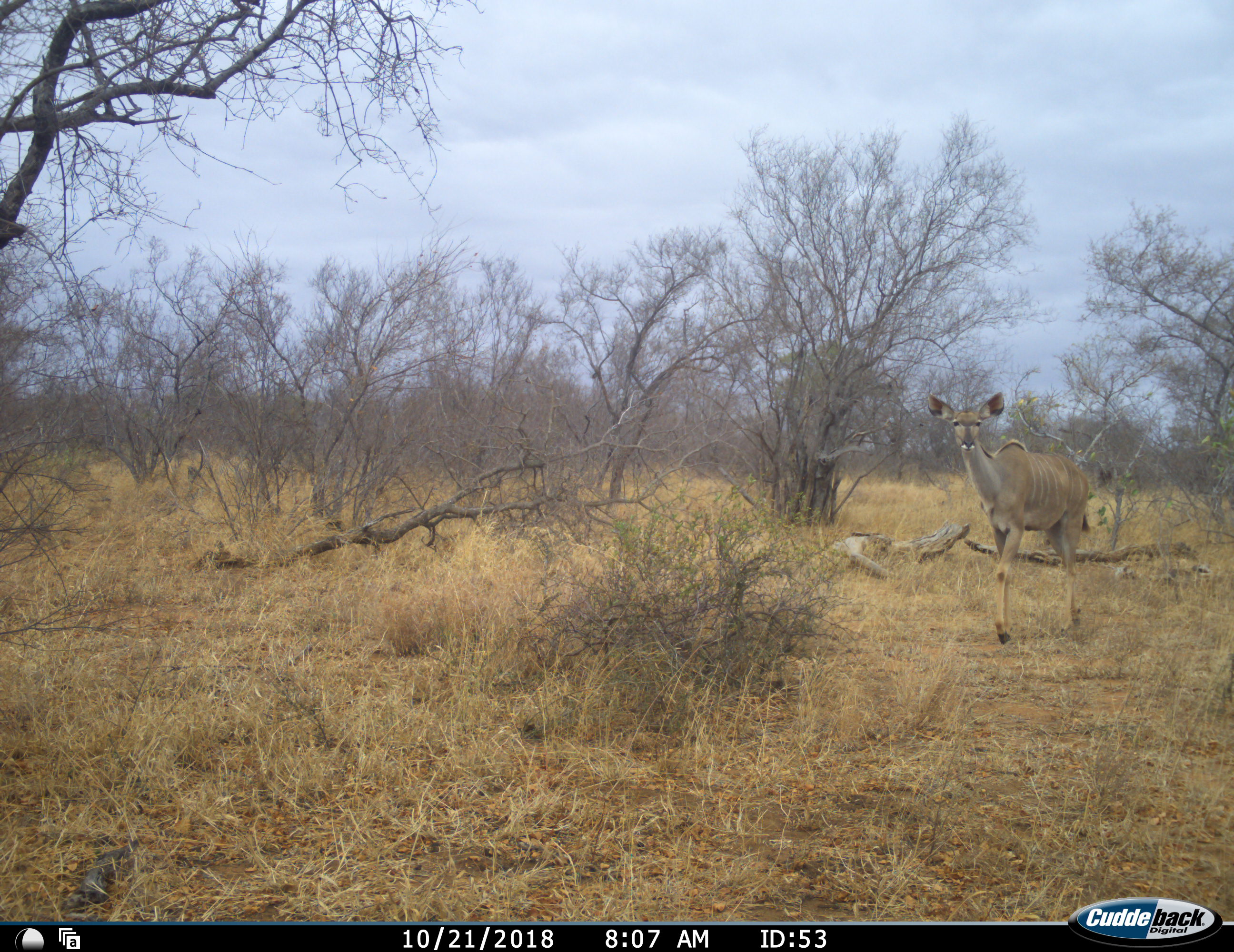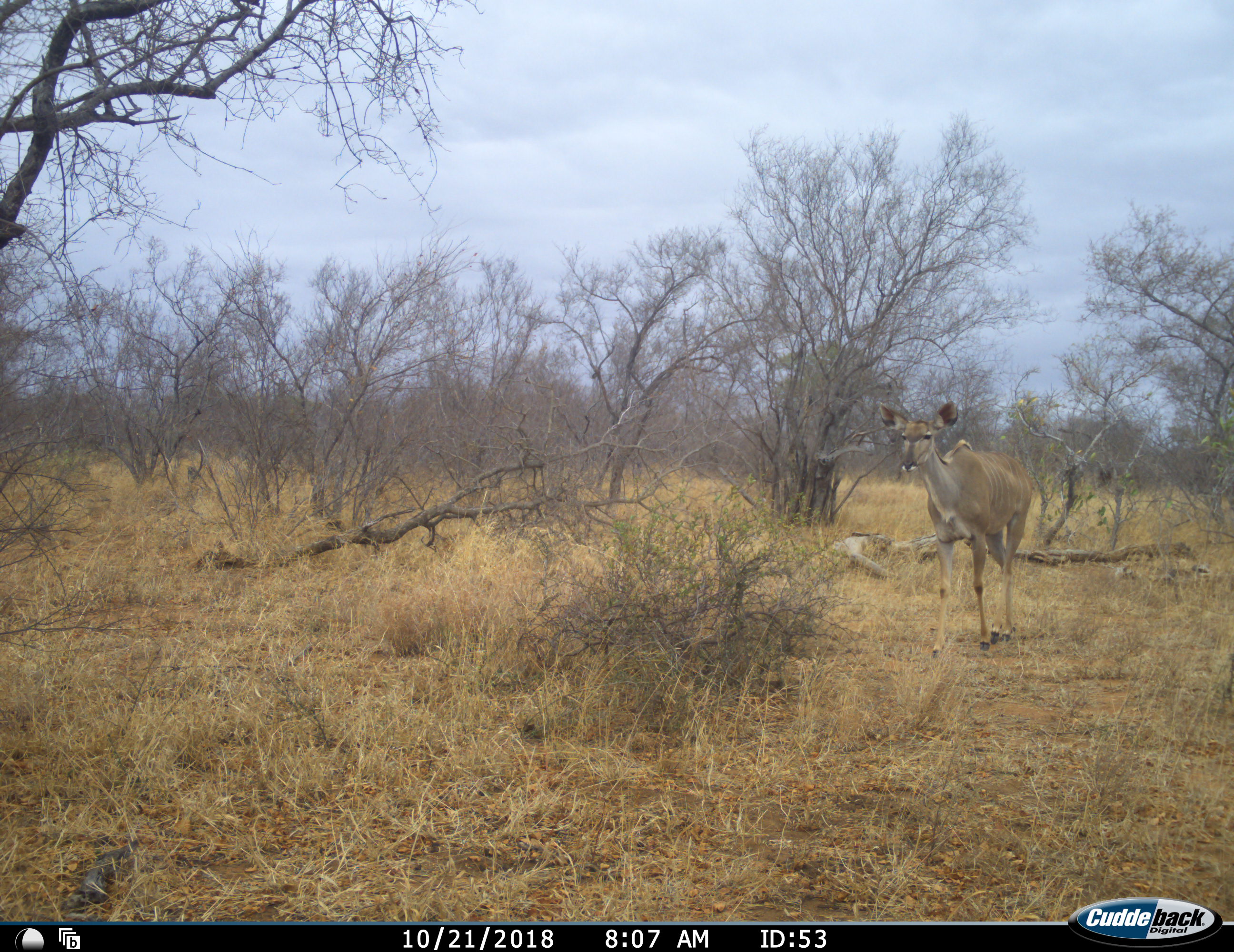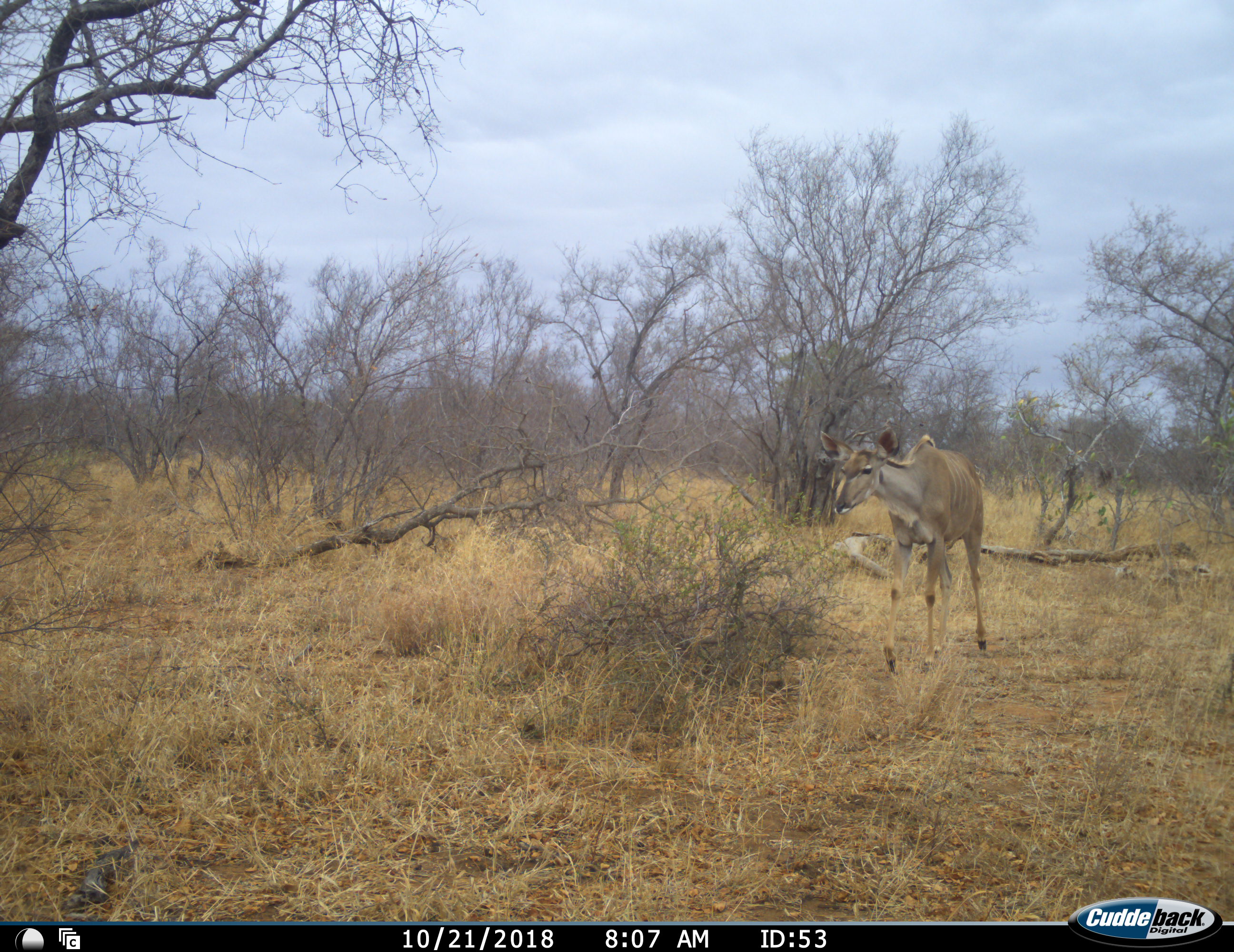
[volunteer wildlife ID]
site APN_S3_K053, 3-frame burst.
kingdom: Animalia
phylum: Chordata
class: Mammalia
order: Artiodactyla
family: Bovidae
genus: Tragelaphus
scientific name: Tragelaphus angasii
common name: nyala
Nyala (Tragelaphus angasii), count 1. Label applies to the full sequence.